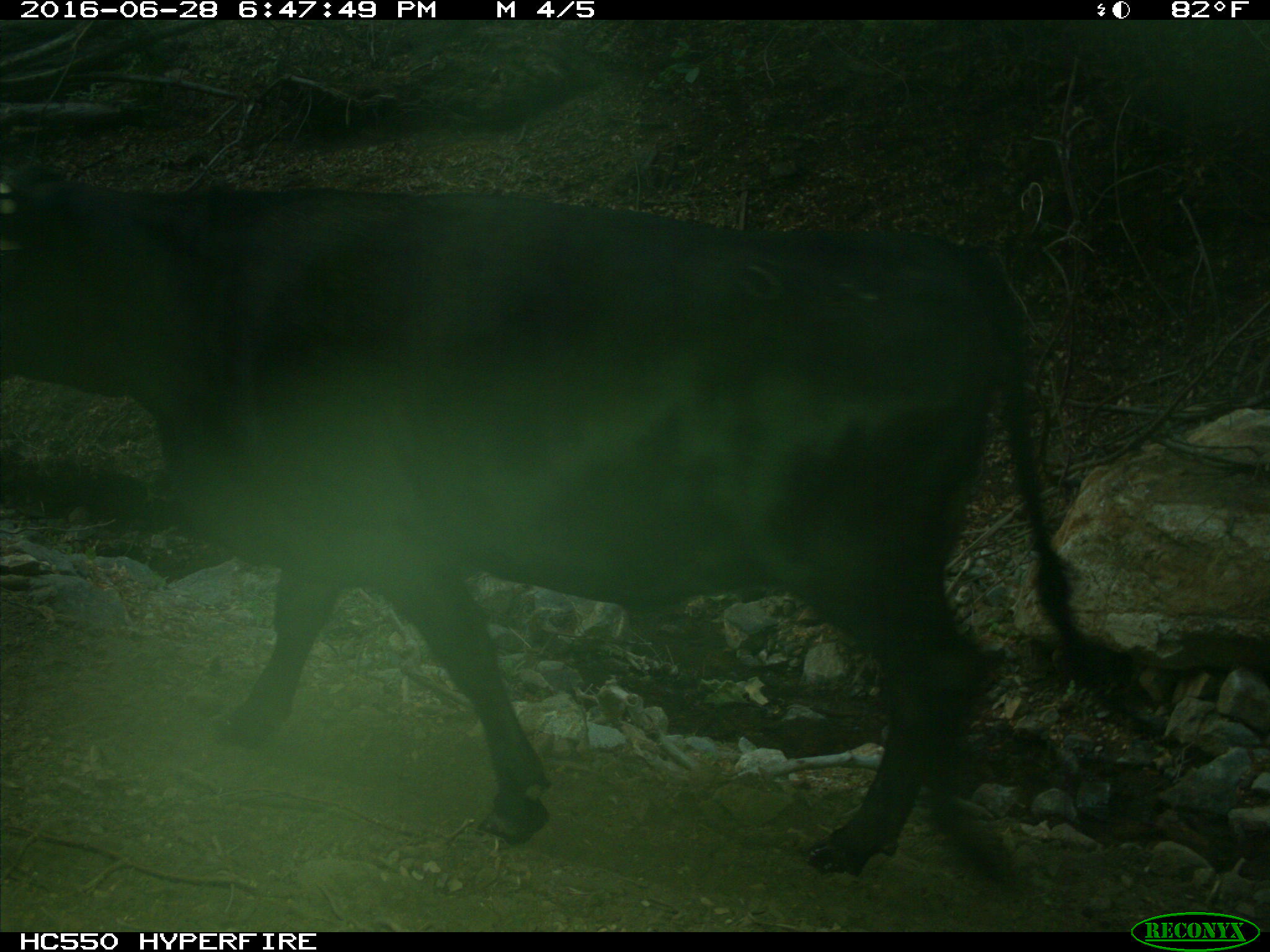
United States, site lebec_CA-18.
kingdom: Animalia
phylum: Chordata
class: Mammalia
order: Artiodactyla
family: Bovidae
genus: Bos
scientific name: Bos taurus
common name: domestic cow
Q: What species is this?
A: Bos taurus (domestic cow).